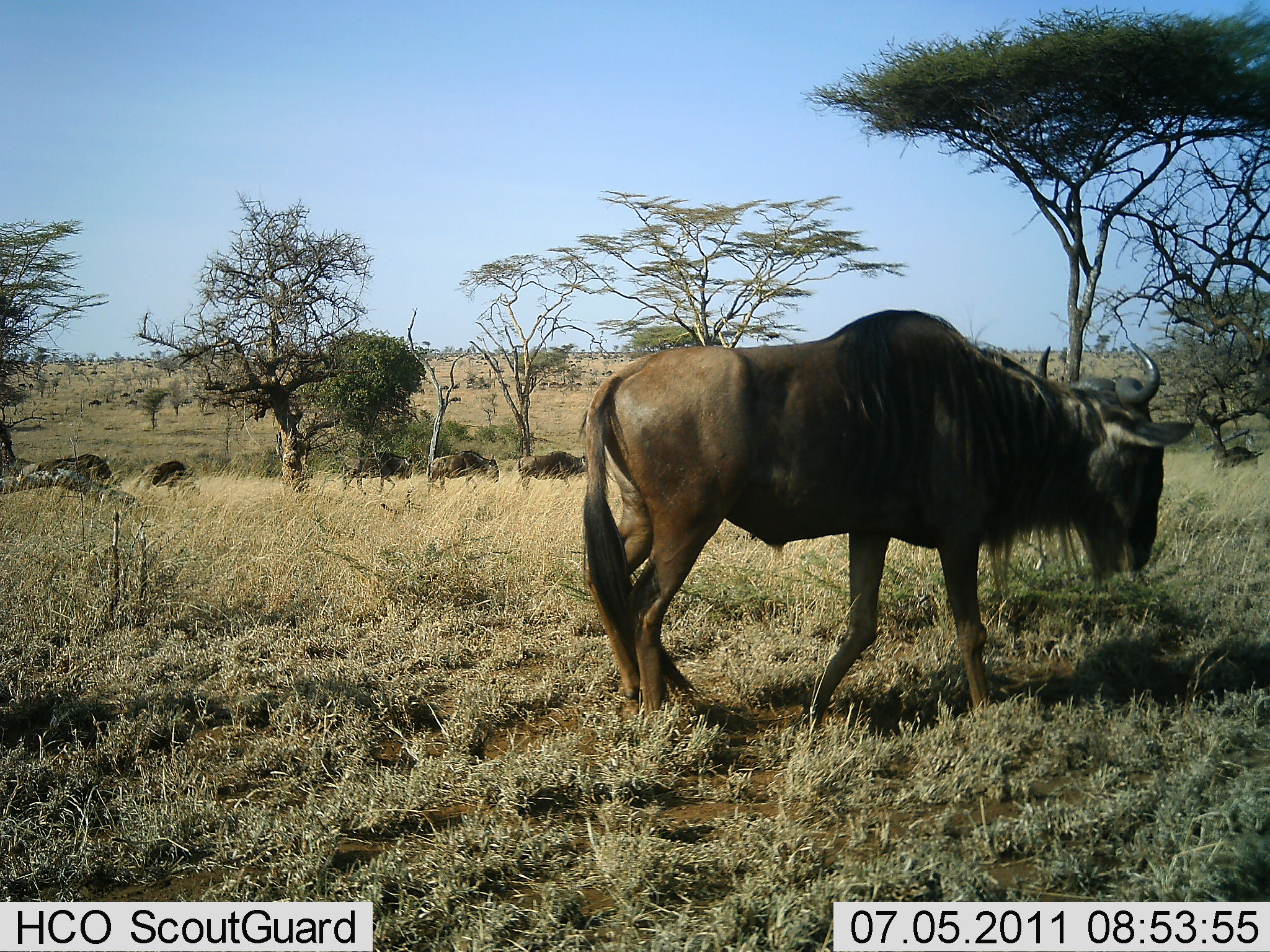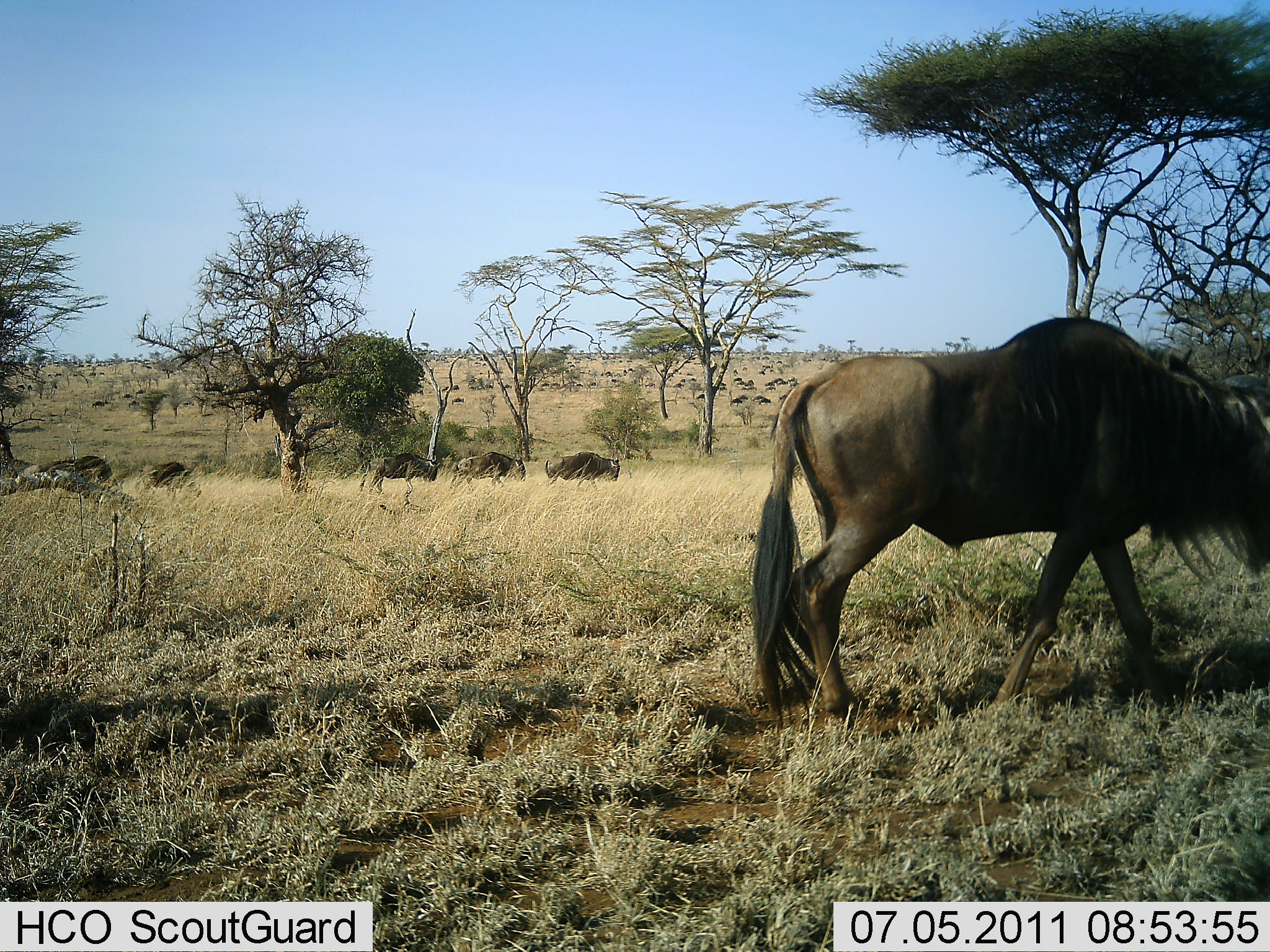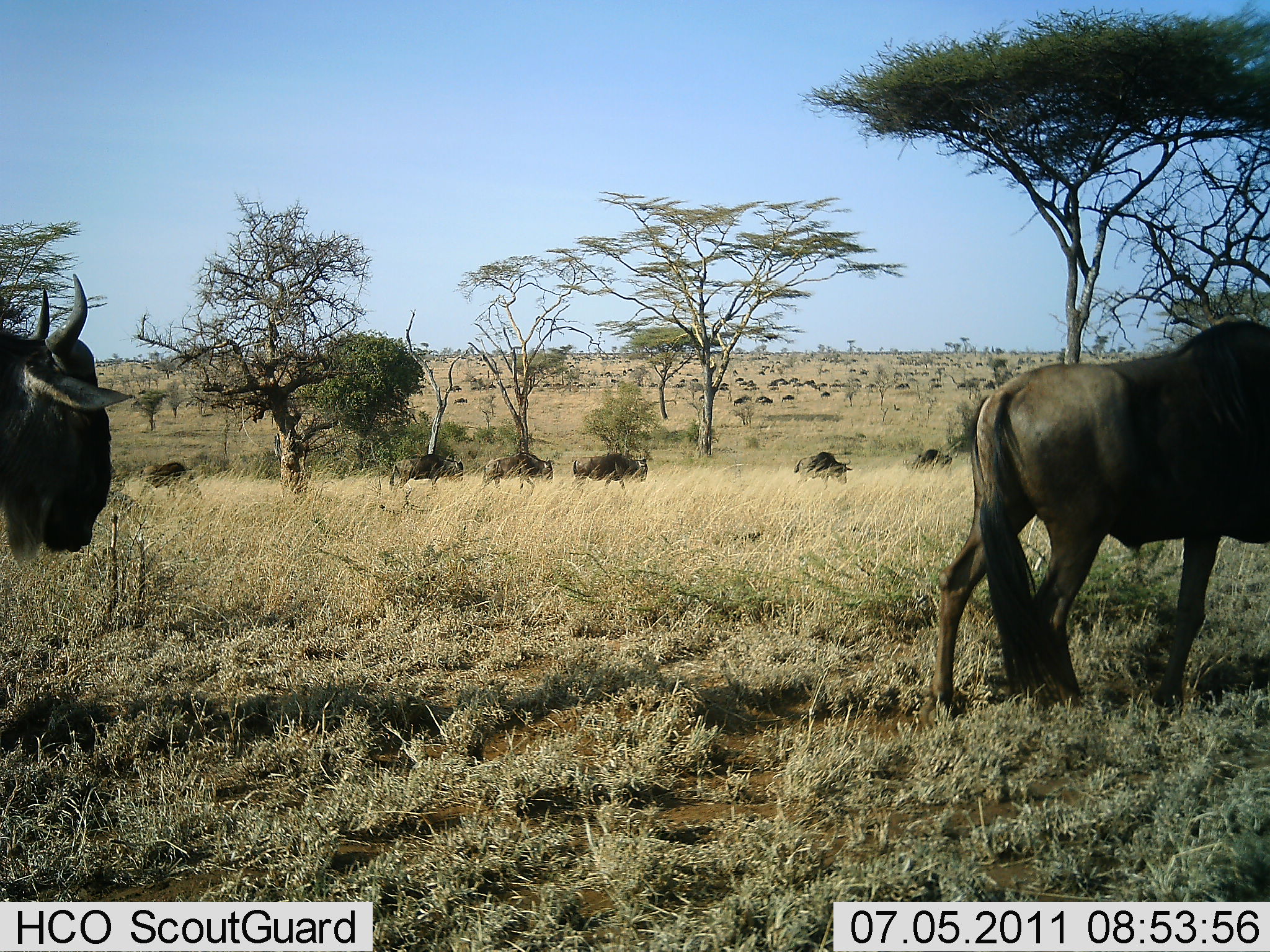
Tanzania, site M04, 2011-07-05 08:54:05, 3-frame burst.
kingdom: Animalia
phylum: Chordata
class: Mammalia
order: Artiodactyla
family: Bovidae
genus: Connochaetes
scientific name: Connochaetes taurinus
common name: blue wildebeest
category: wildebeest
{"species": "wildebeest (blue wildebeest) (Connochaetes taurinus)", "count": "11-50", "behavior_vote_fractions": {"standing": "15%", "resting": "0%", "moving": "100%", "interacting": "0%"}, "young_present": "0%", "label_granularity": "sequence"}